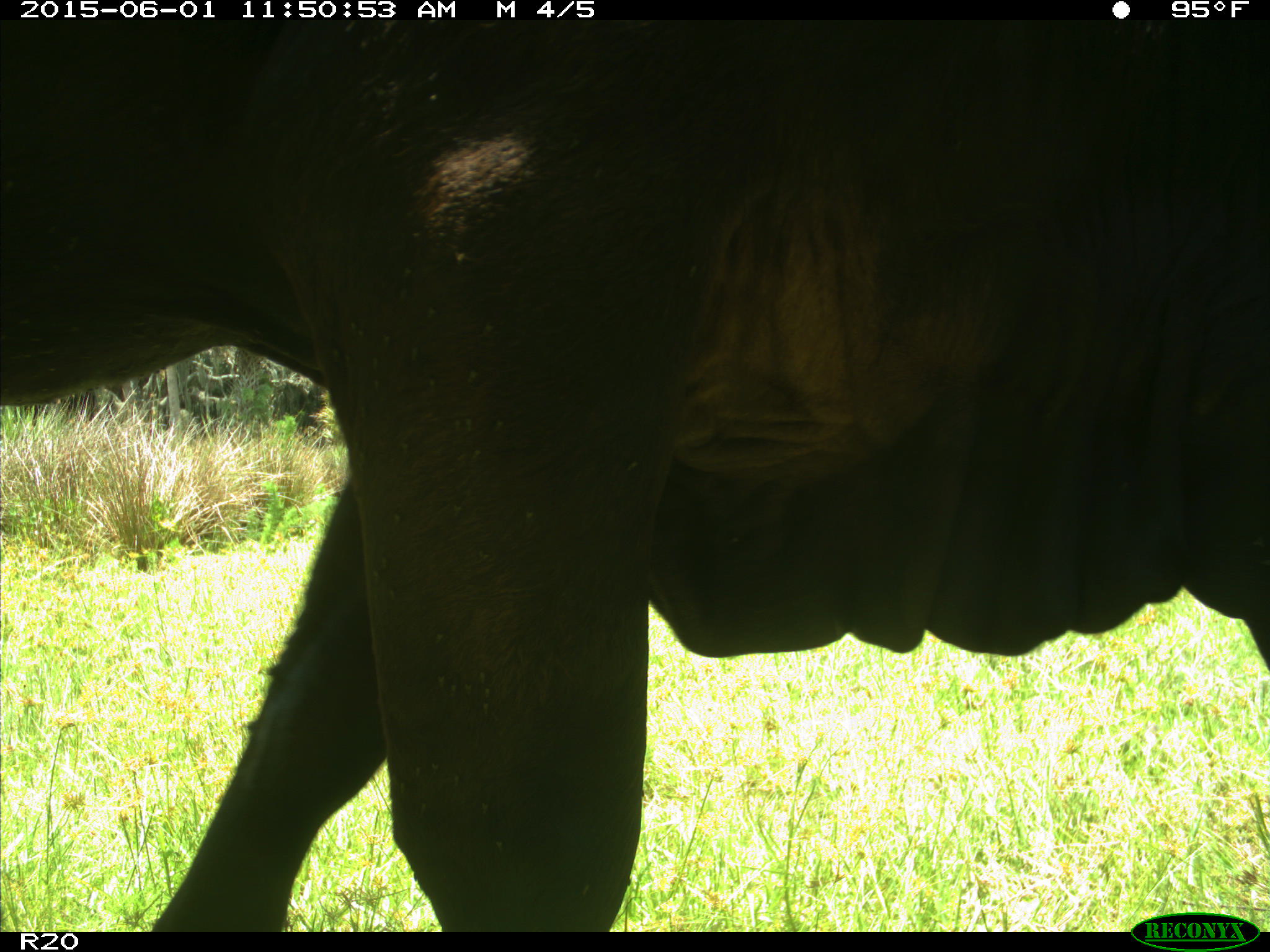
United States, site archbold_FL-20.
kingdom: Animalia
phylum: Chordata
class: Mammalia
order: Artiodactyla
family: Bovidae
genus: Bos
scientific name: Bos taurus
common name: domestic cow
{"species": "Bos taurus (domestic cow)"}